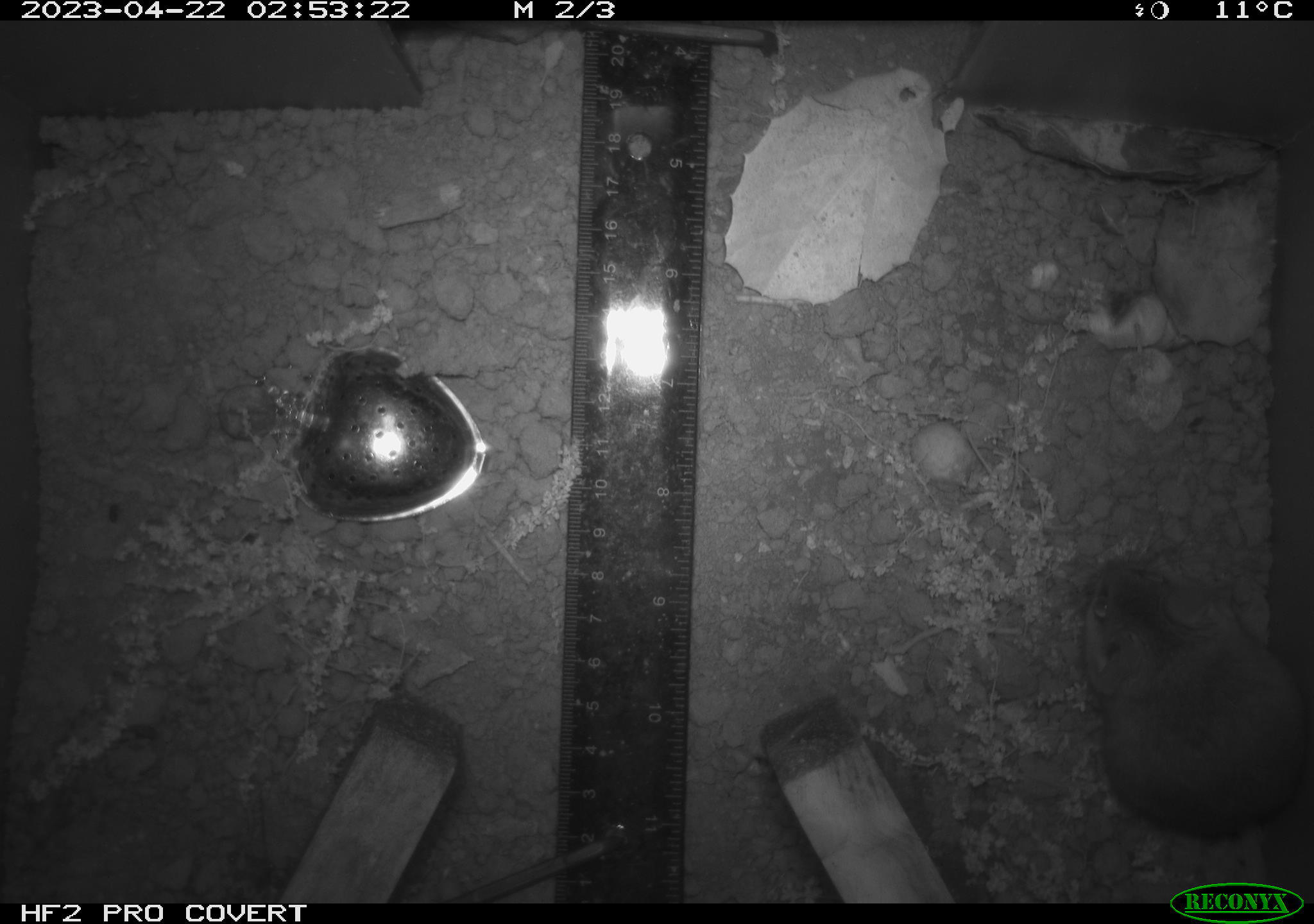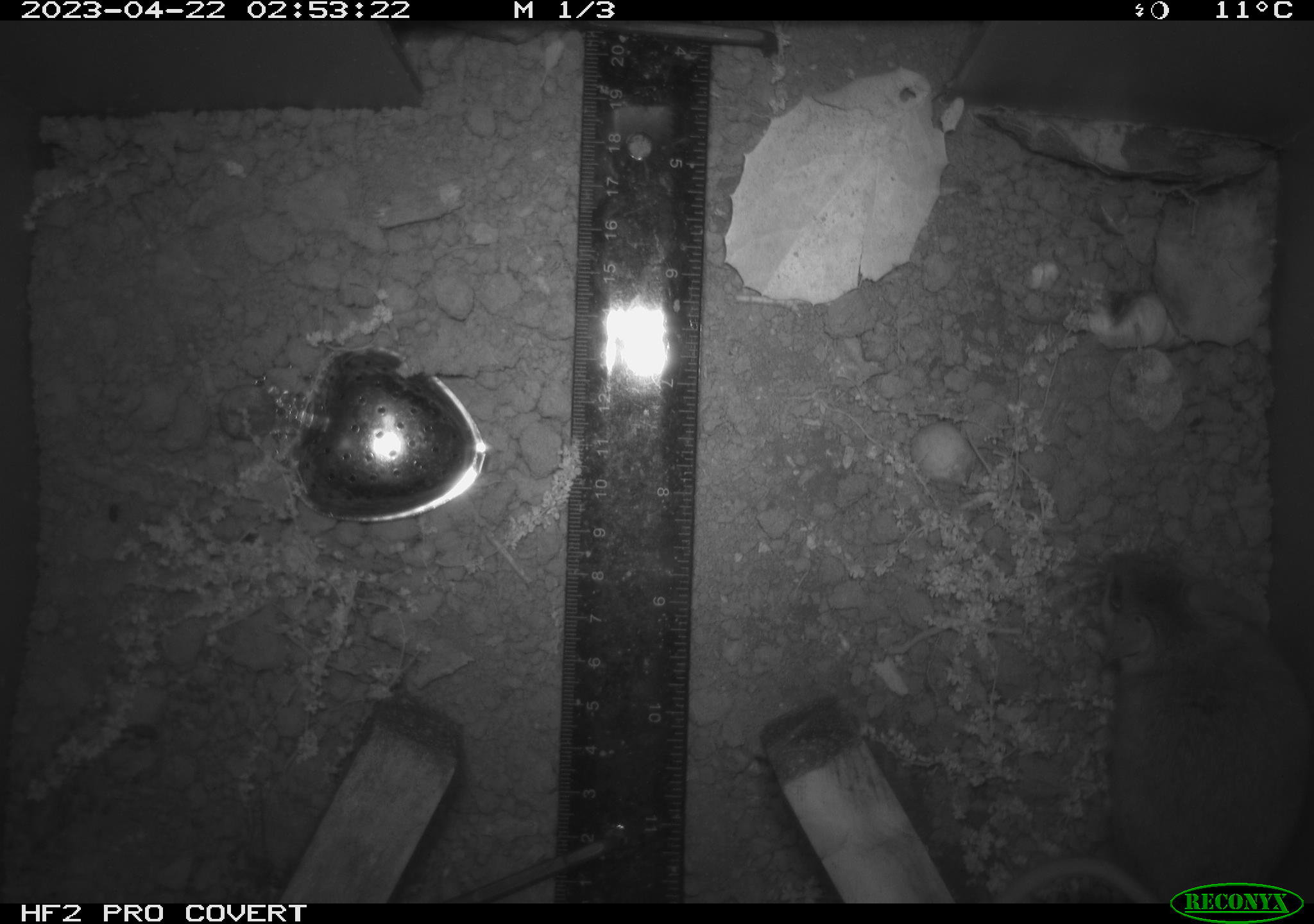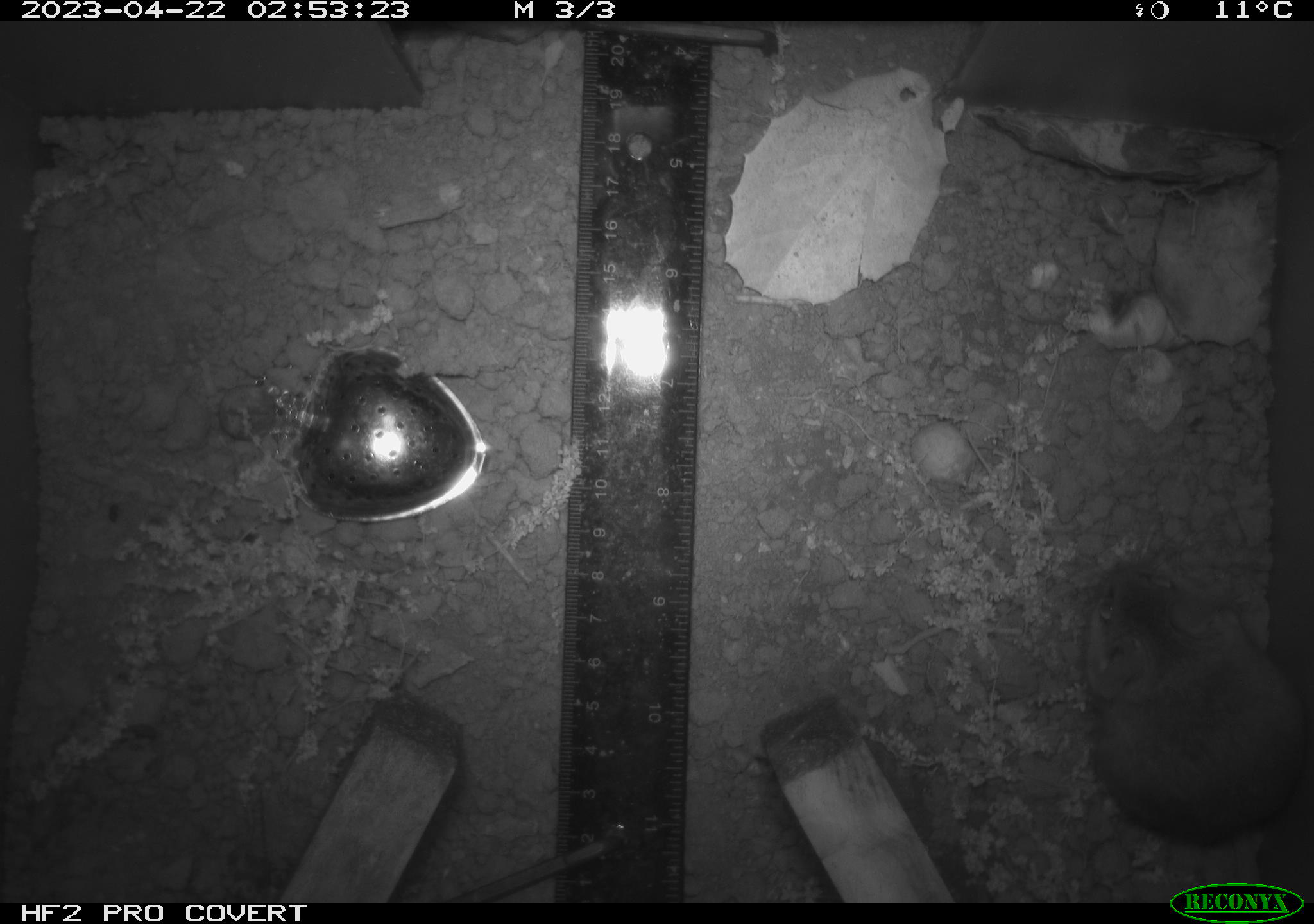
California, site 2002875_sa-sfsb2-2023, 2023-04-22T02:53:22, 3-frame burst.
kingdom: Animalia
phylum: Chordata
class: Mammalia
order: Rodentia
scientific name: Rodentia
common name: mouse species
Mouse species (Rodentia).